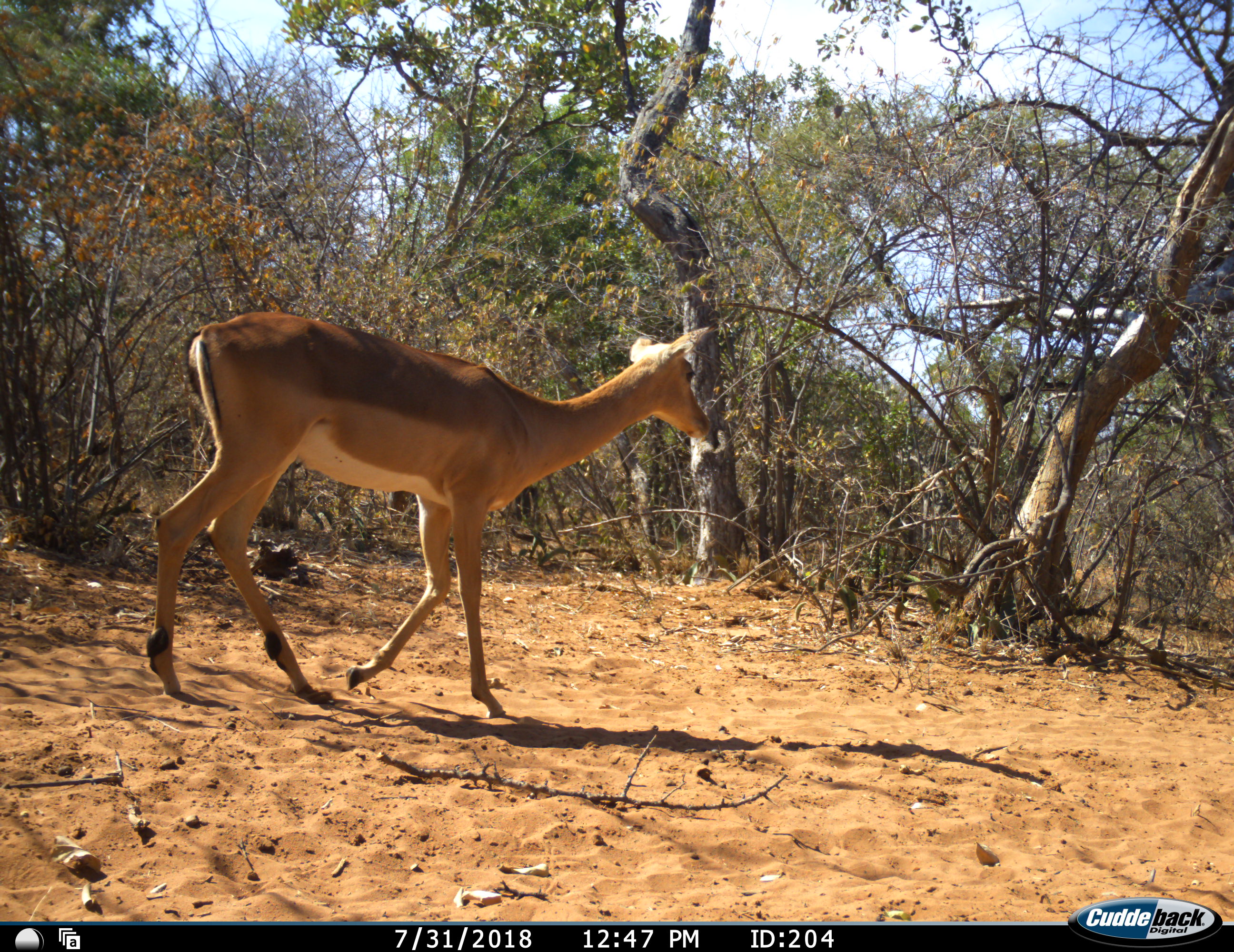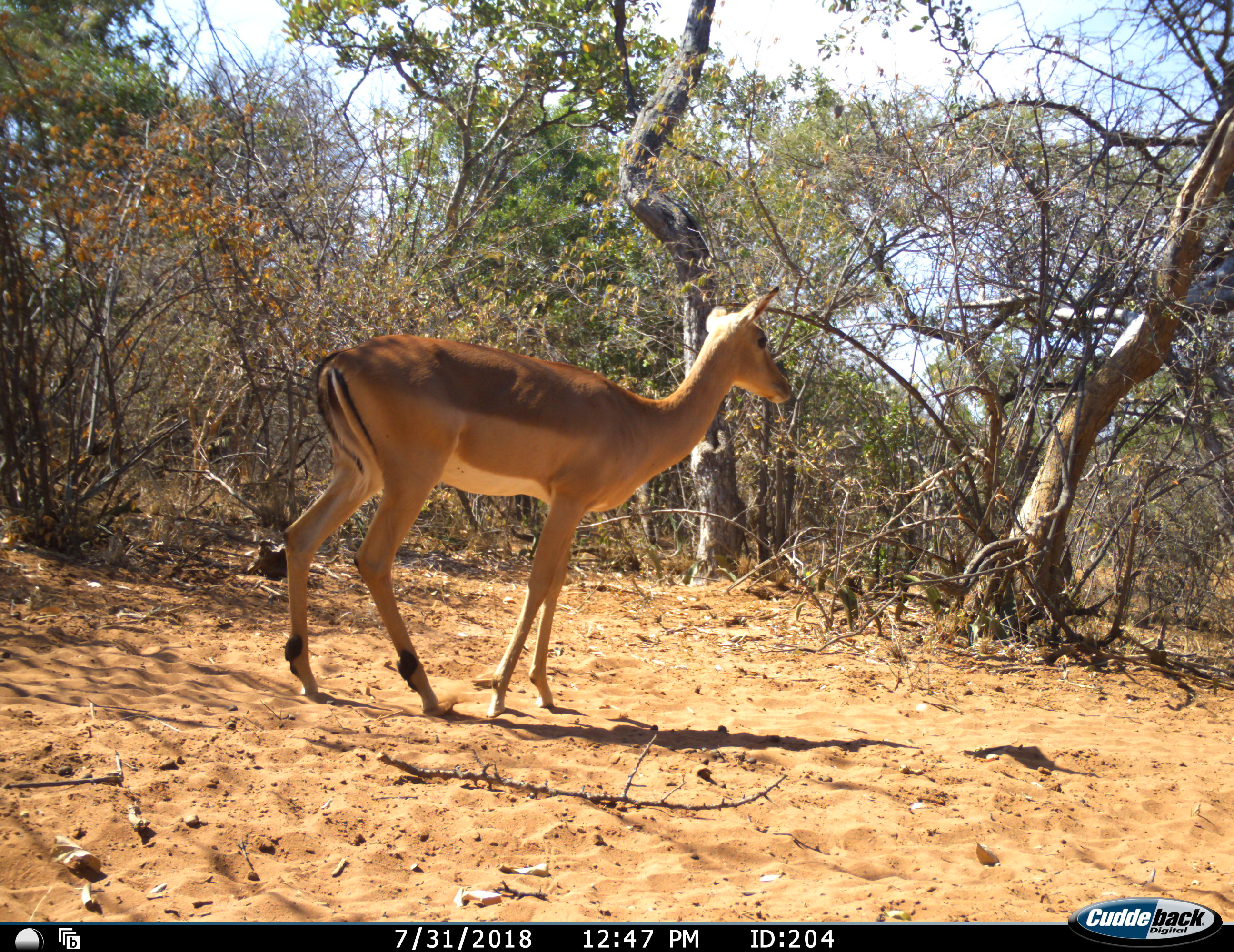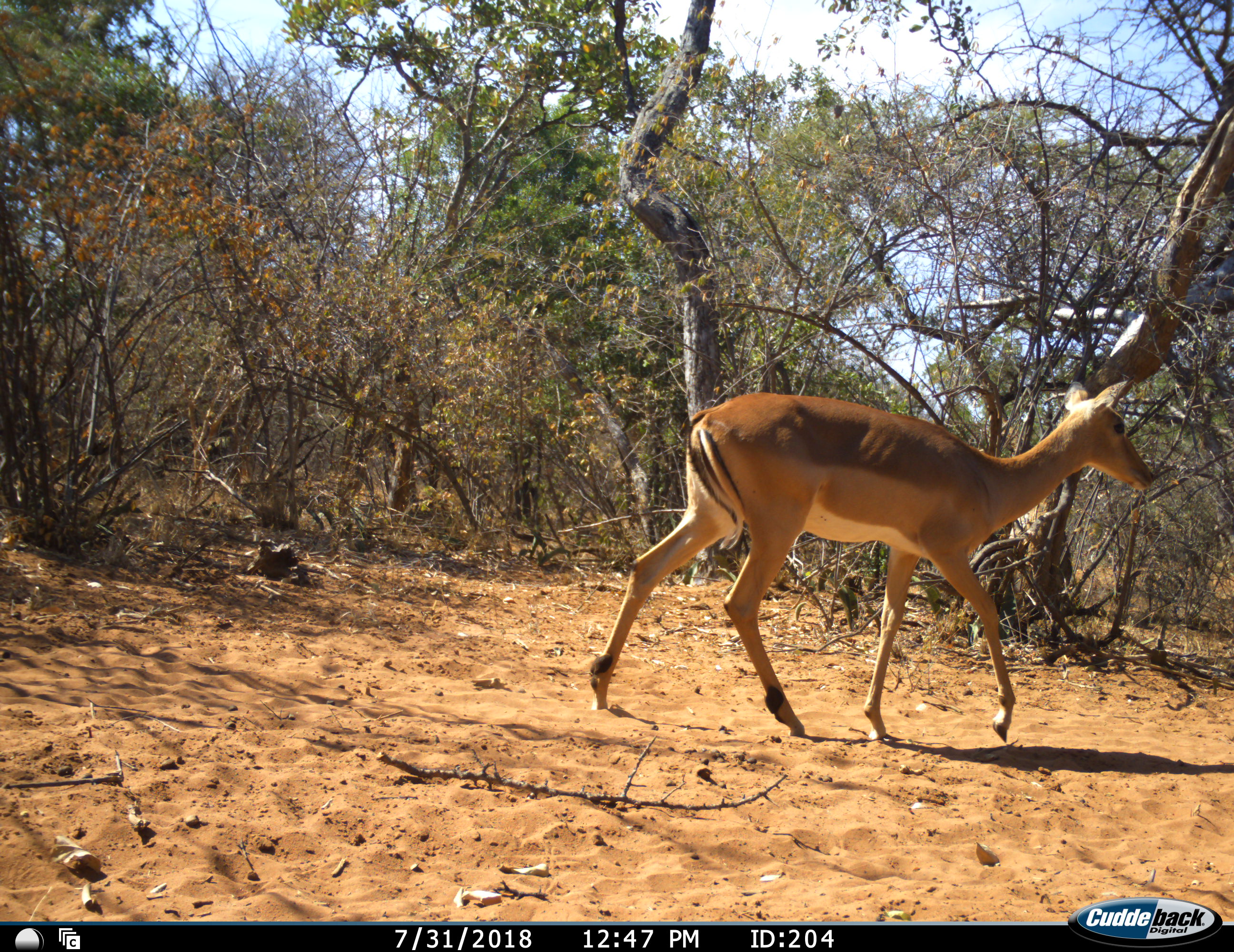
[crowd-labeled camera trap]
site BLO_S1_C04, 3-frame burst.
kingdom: Animalia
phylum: Chordata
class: Mammalia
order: Artiodactyla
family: Bovidae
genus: Aepyceros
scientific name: Aepyceros melampus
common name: impala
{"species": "impala (Aepyceros melampus)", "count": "1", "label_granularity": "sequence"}